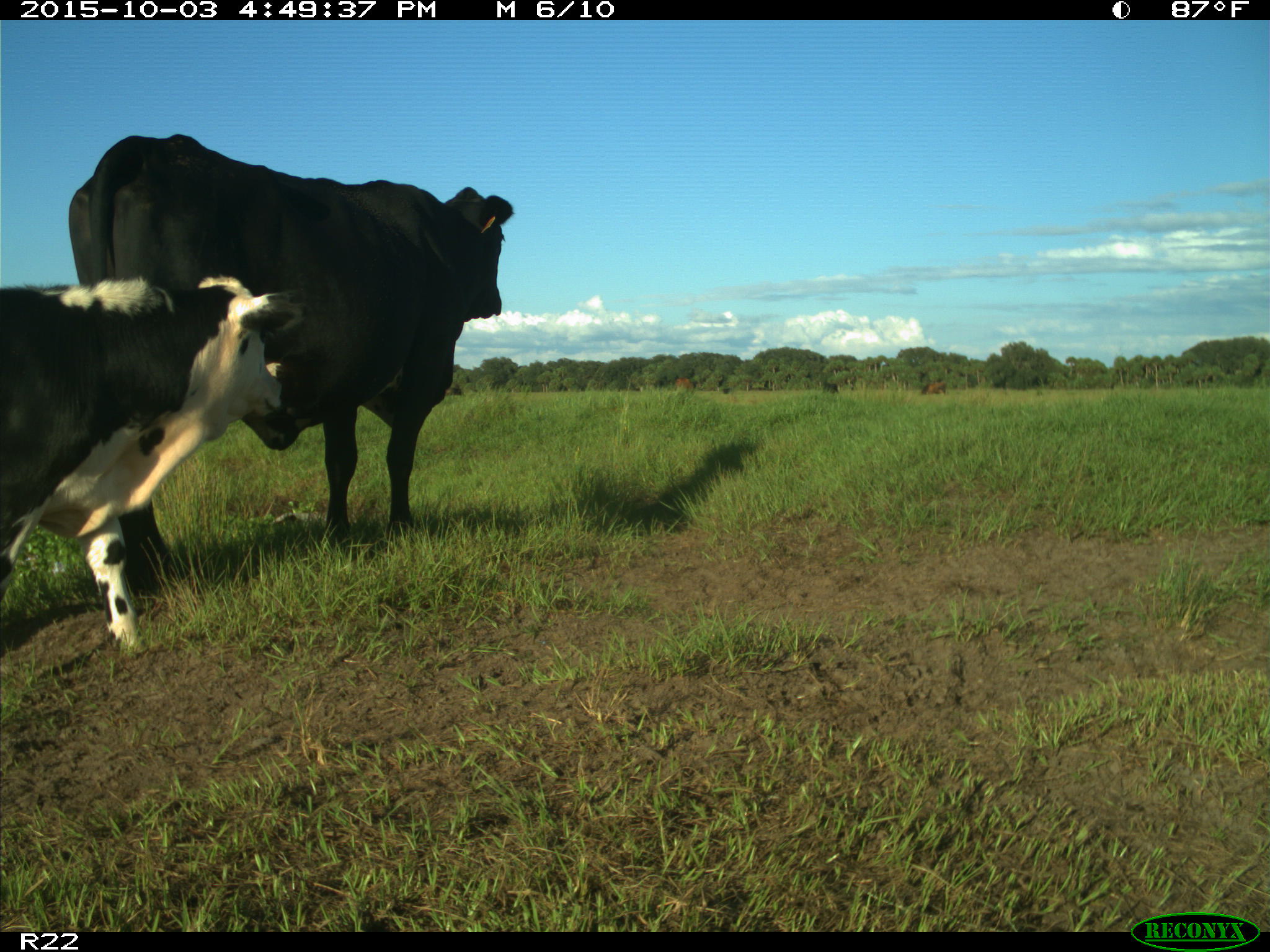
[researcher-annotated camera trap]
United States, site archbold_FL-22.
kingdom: Animalia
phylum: Chordata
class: Mammalia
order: Artiodactyla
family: Bovidae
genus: Bos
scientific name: Bos taurus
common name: domestic cow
Bos taurus (domestic cow).